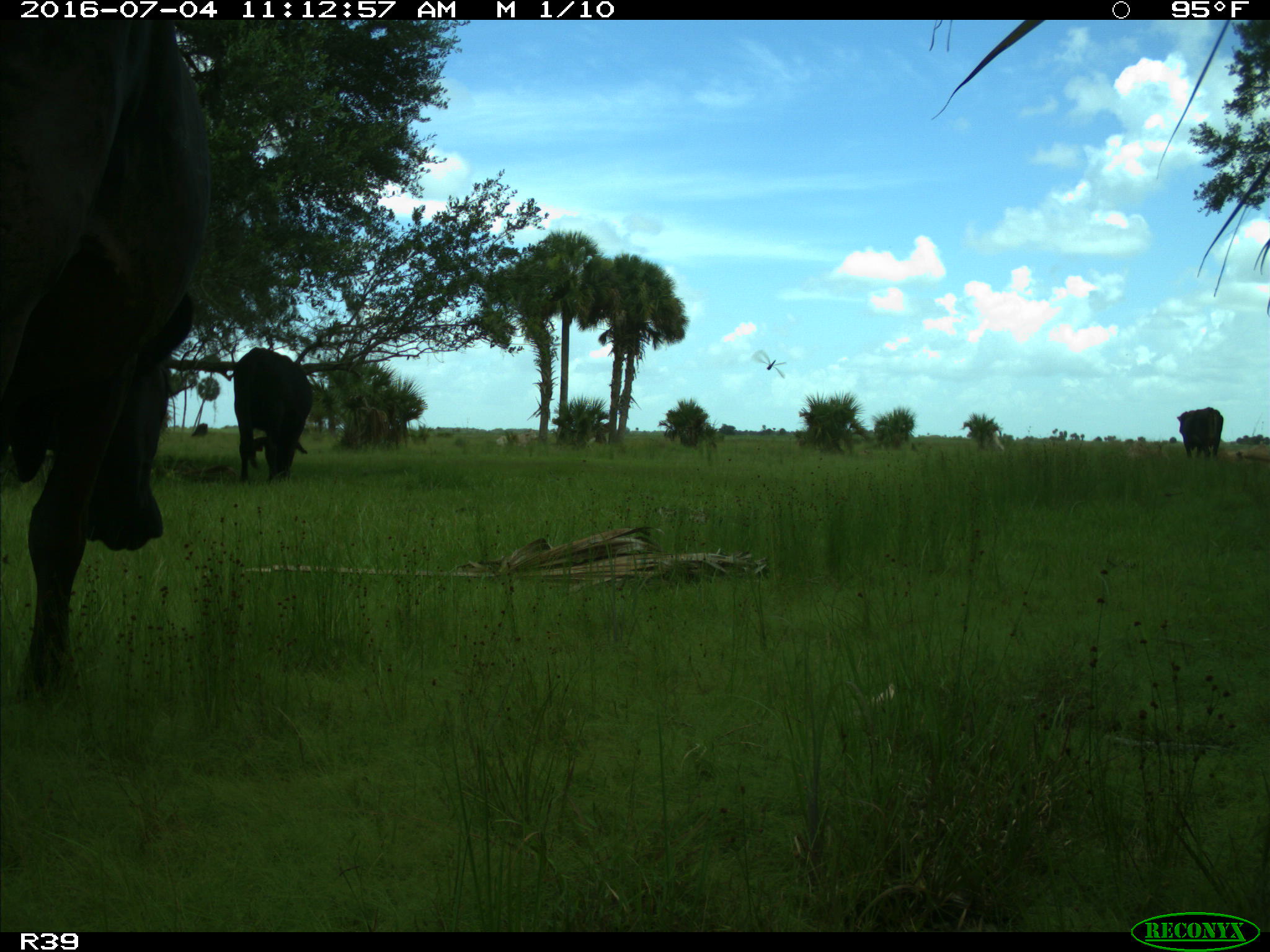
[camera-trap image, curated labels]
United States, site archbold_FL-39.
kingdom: Animalia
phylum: Chordata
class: Mammalia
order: Artiodactyla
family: Bovidae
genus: Bos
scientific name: Bos taurus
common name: domestic cow